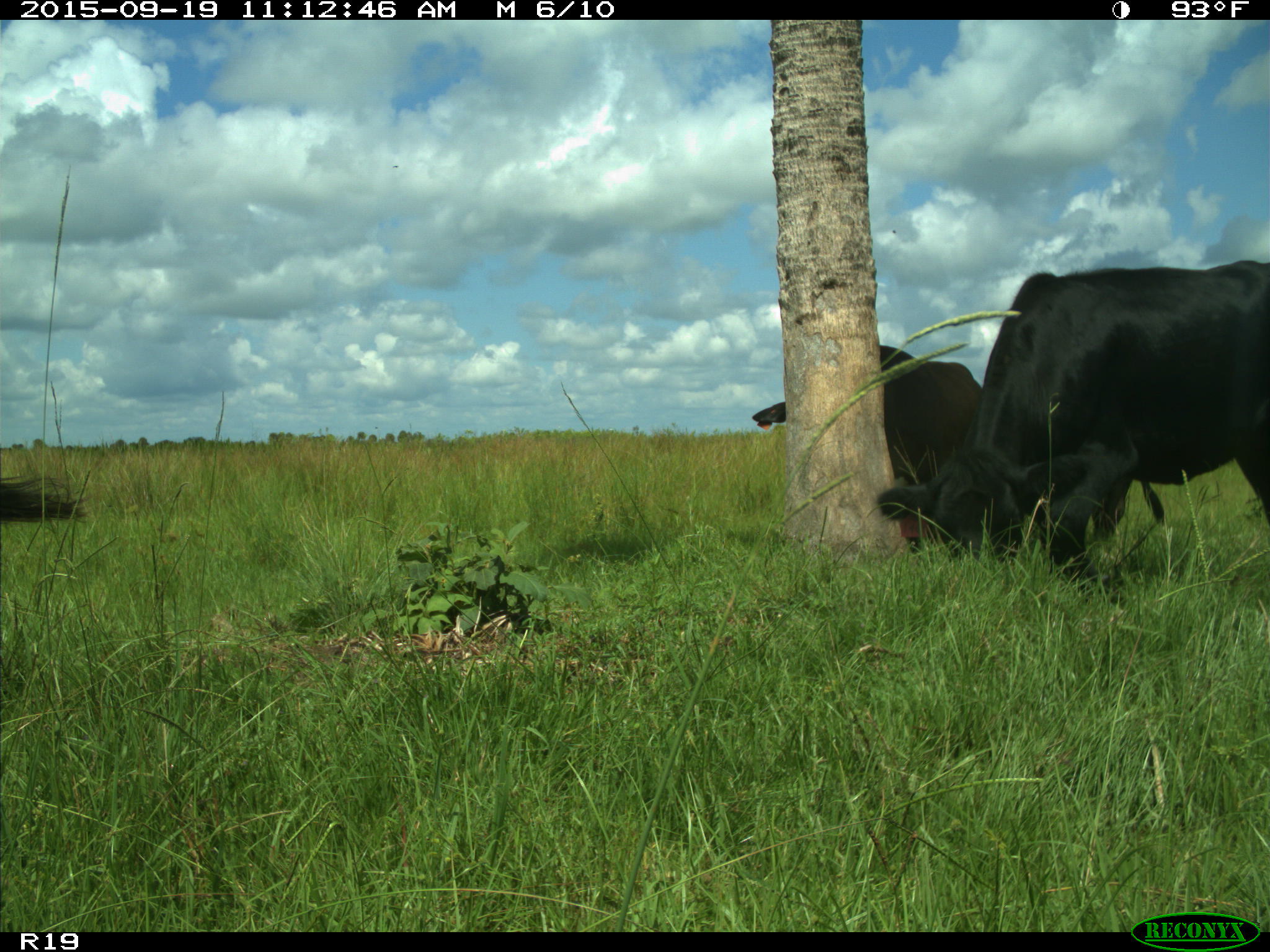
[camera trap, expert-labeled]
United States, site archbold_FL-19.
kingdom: Animalia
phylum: Chordata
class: Mammalia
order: Artiodactyla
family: Bovidae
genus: Bos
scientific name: Bos taurus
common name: domestic cow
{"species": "Bos taurus (domestic cow)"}